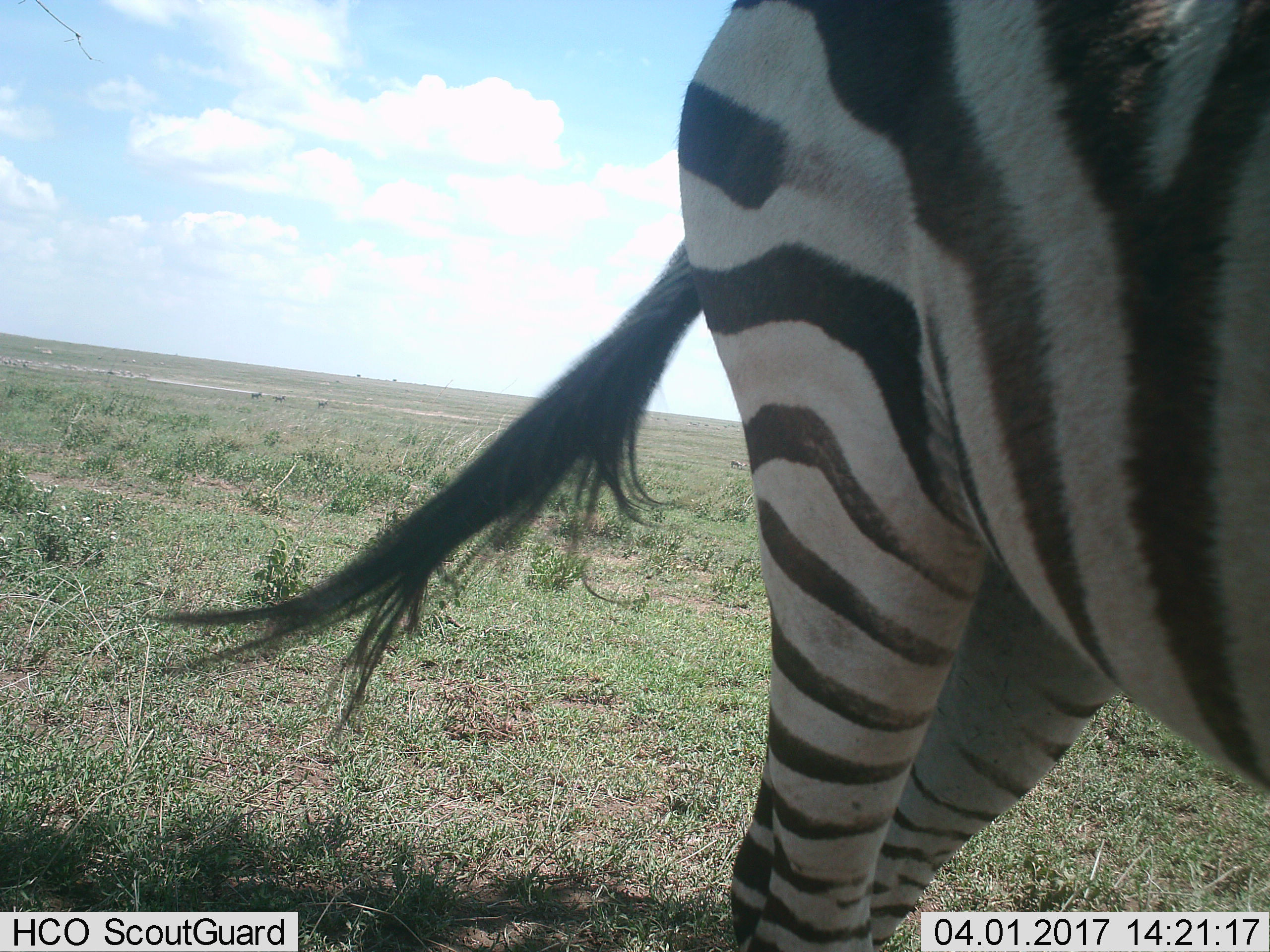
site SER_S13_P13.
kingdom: Animalia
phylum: Chordata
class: Mammalia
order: Perissodactyla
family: Equidae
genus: Equus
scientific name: Equus quagga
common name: plains zebra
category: zebraplains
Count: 1.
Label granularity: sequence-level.